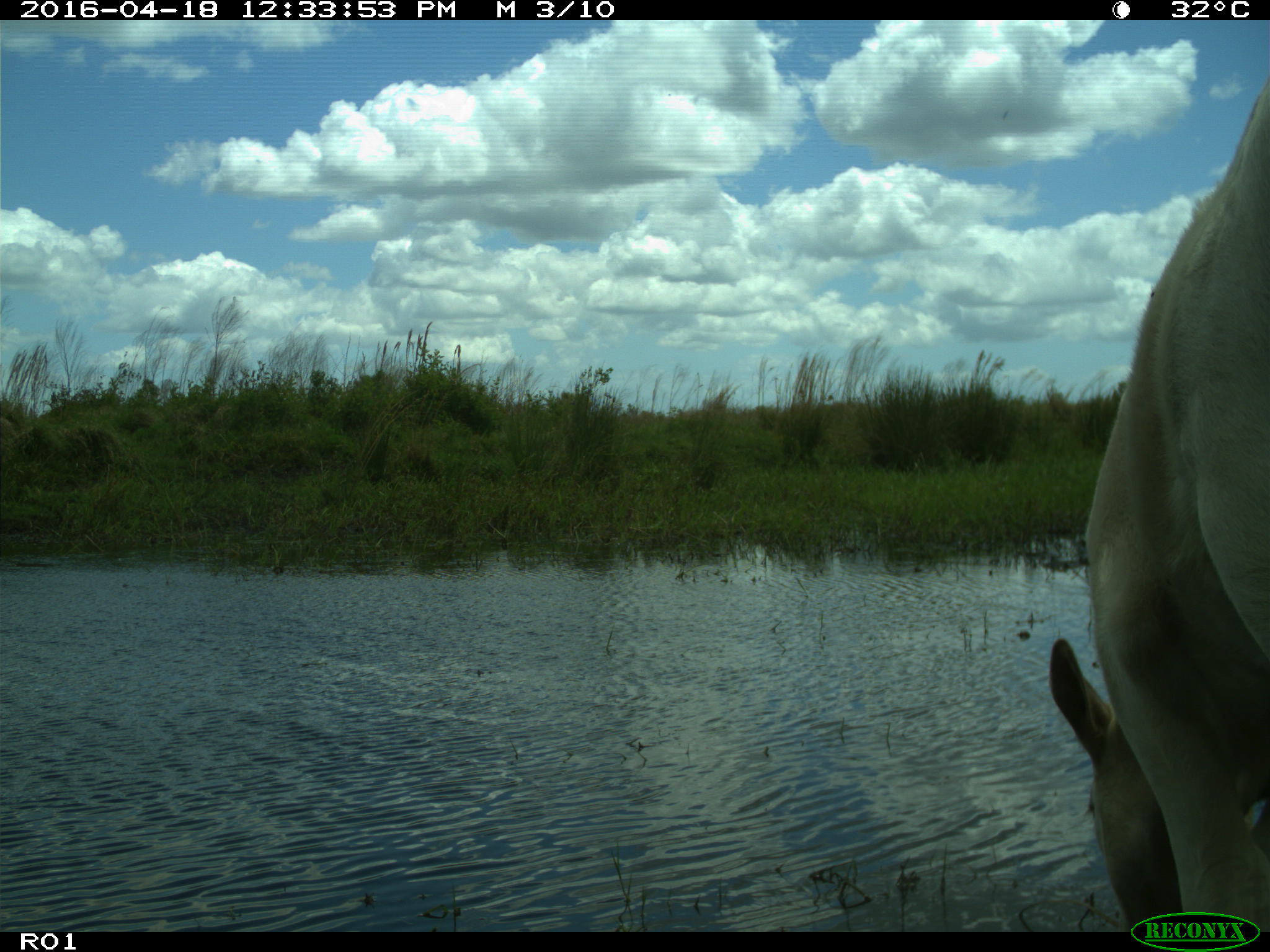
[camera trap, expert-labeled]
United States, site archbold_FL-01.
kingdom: Animalia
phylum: Chordata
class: Mammalia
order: Artiodactyla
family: Bovidae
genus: Bos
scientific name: Bos taurus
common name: domestic cow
Bos taurus (domestic cow).